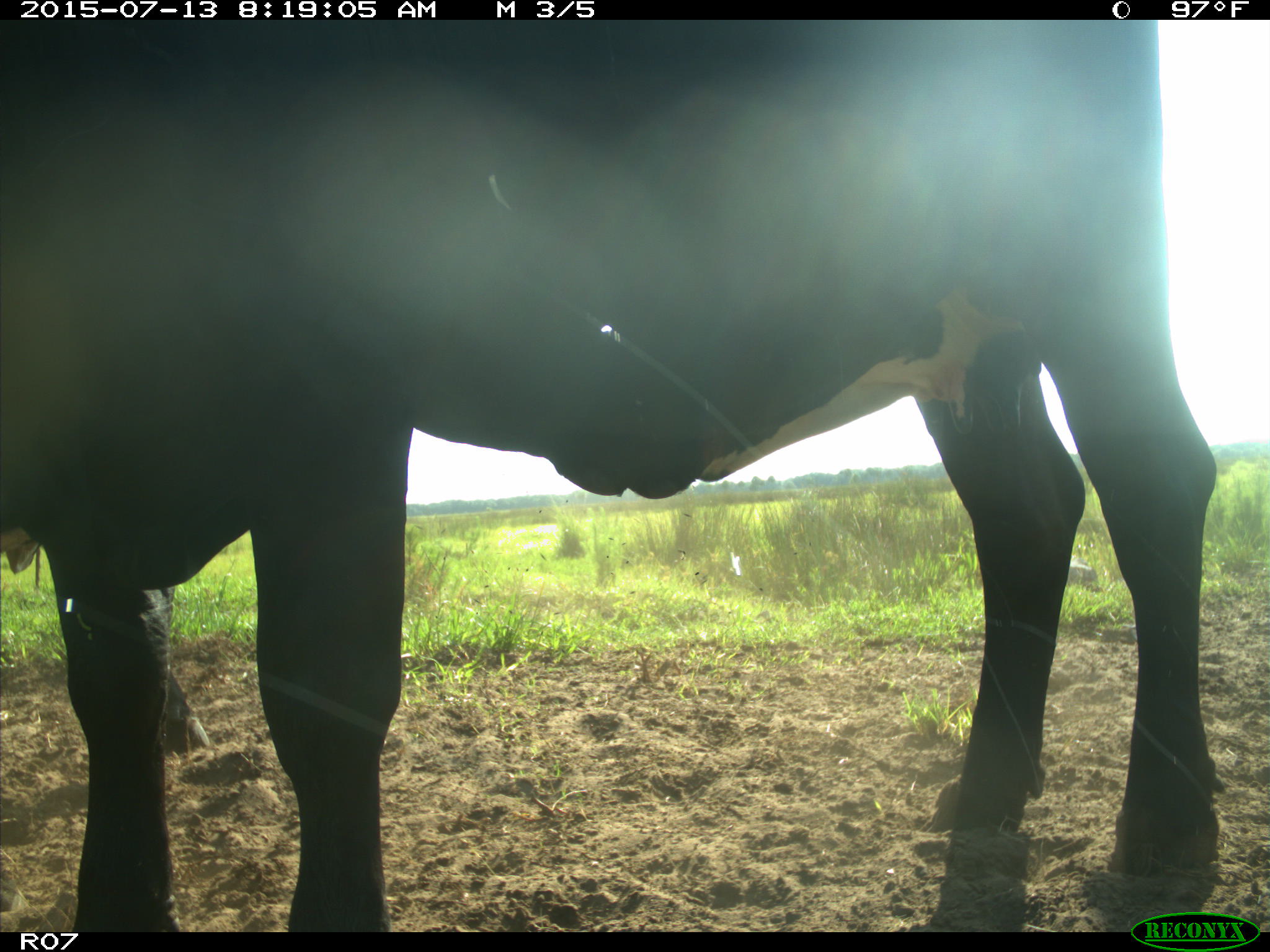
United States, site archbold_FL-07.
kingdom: Animalia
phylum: Chordata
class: Mammalia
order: Artiodactyla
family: Bovidae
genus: Bos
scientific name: Bos taurus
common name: domestic cow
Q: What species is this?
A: Bos taurus (domestic cow).